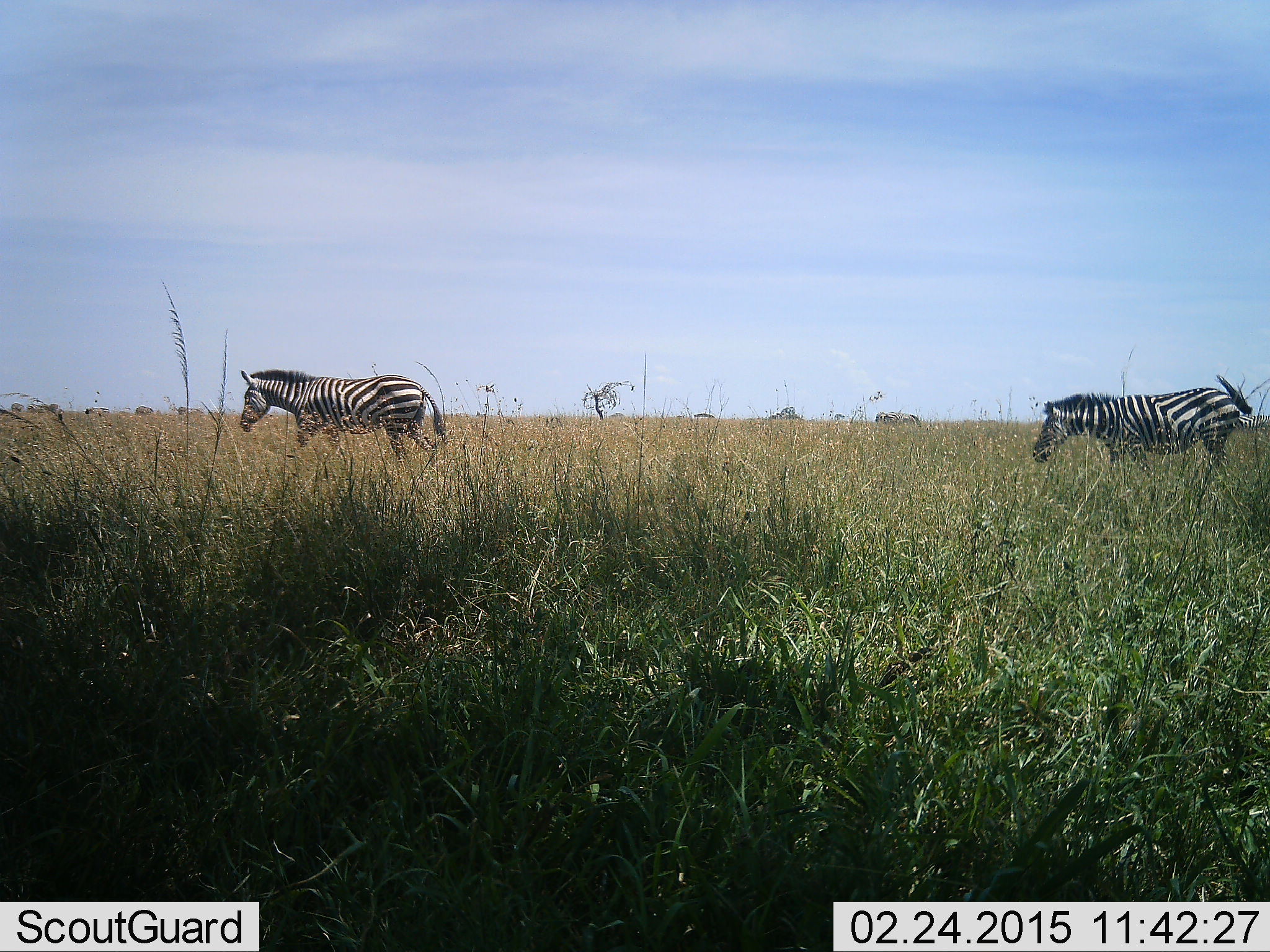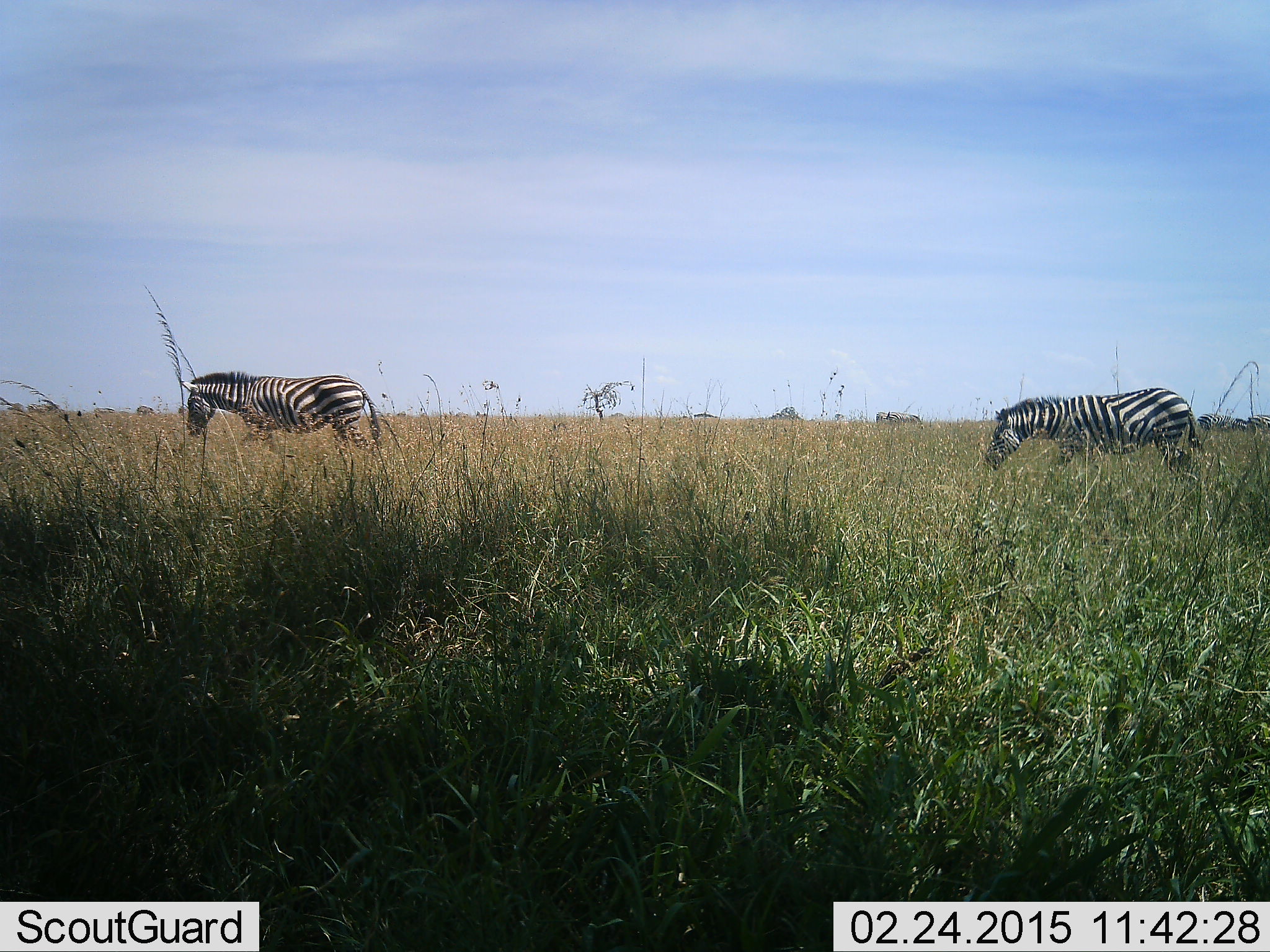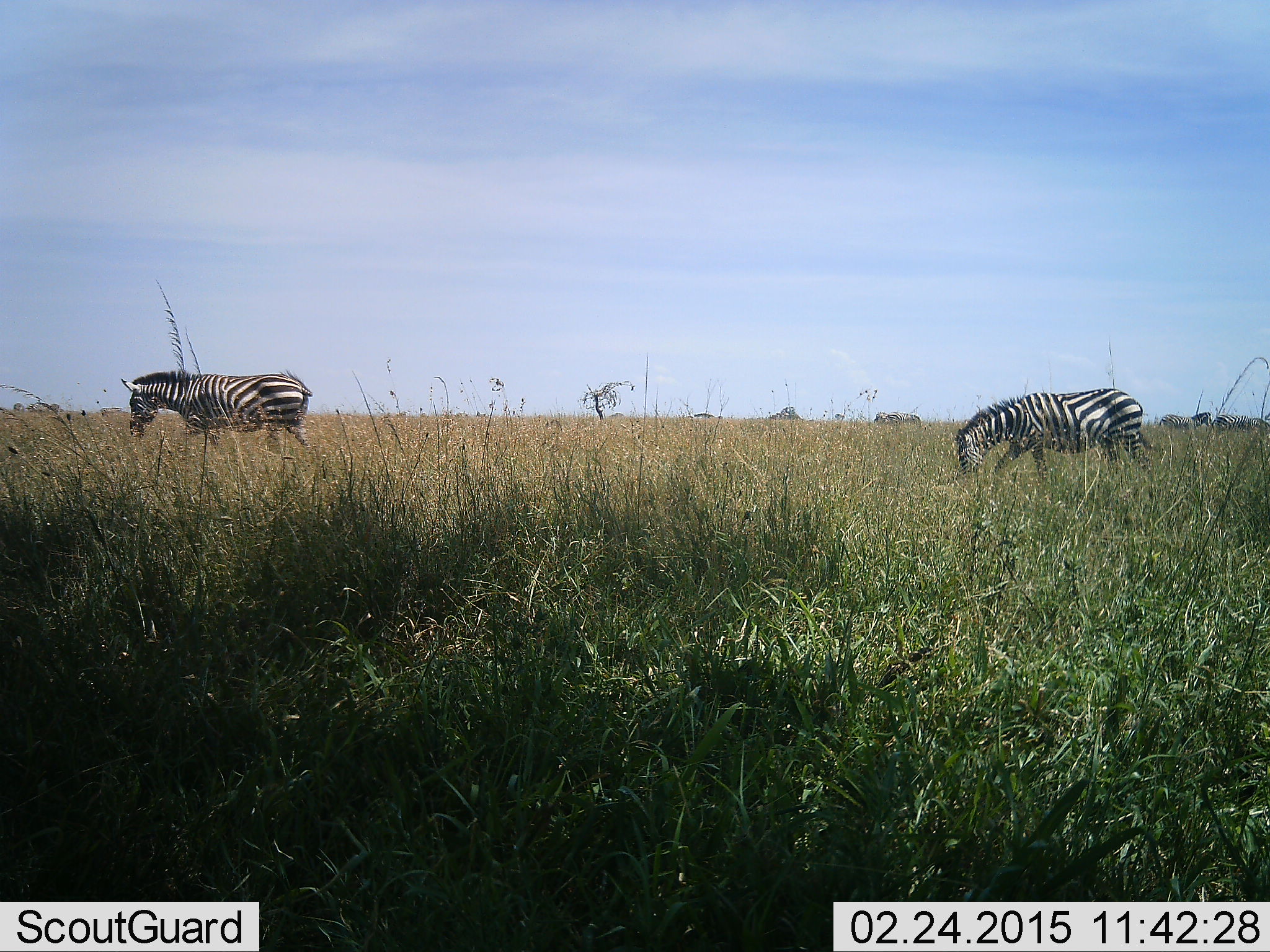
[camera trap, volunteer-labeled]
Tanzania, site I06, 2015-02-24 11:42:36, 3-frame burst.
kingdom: Animalia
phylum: Chordata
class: Mammalia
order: Perissodactyla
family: Equidae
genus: Equus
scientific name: Equus quagga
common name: plains zebra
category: zebra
Zebra (plains zebra) (Equus quagga), count 2. Behavior (volunteer vote fractions): standing 27%, resting 0%, moving 91%, interacting 0%. Young present (vote fraction): 0%. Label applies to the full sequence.